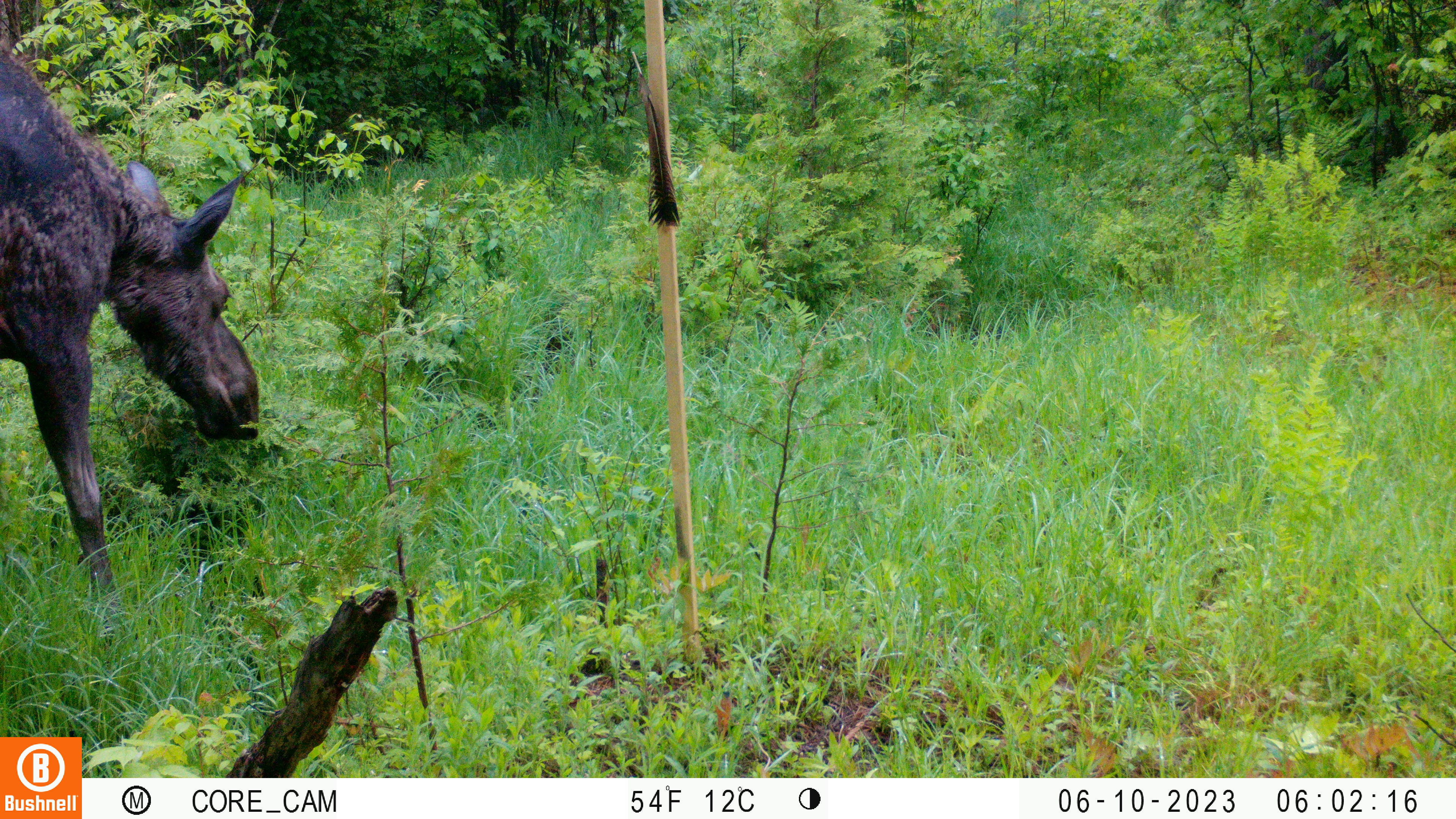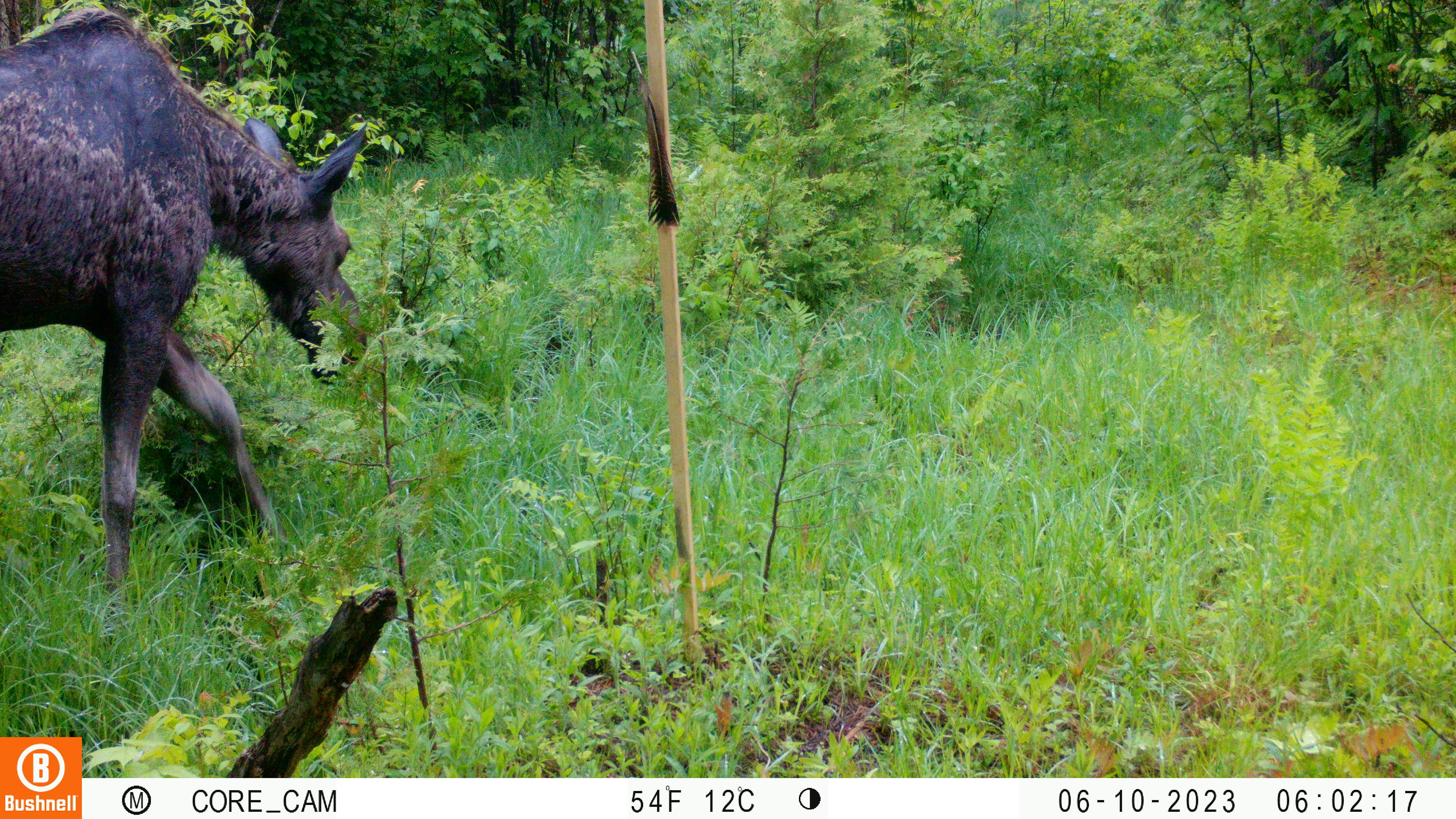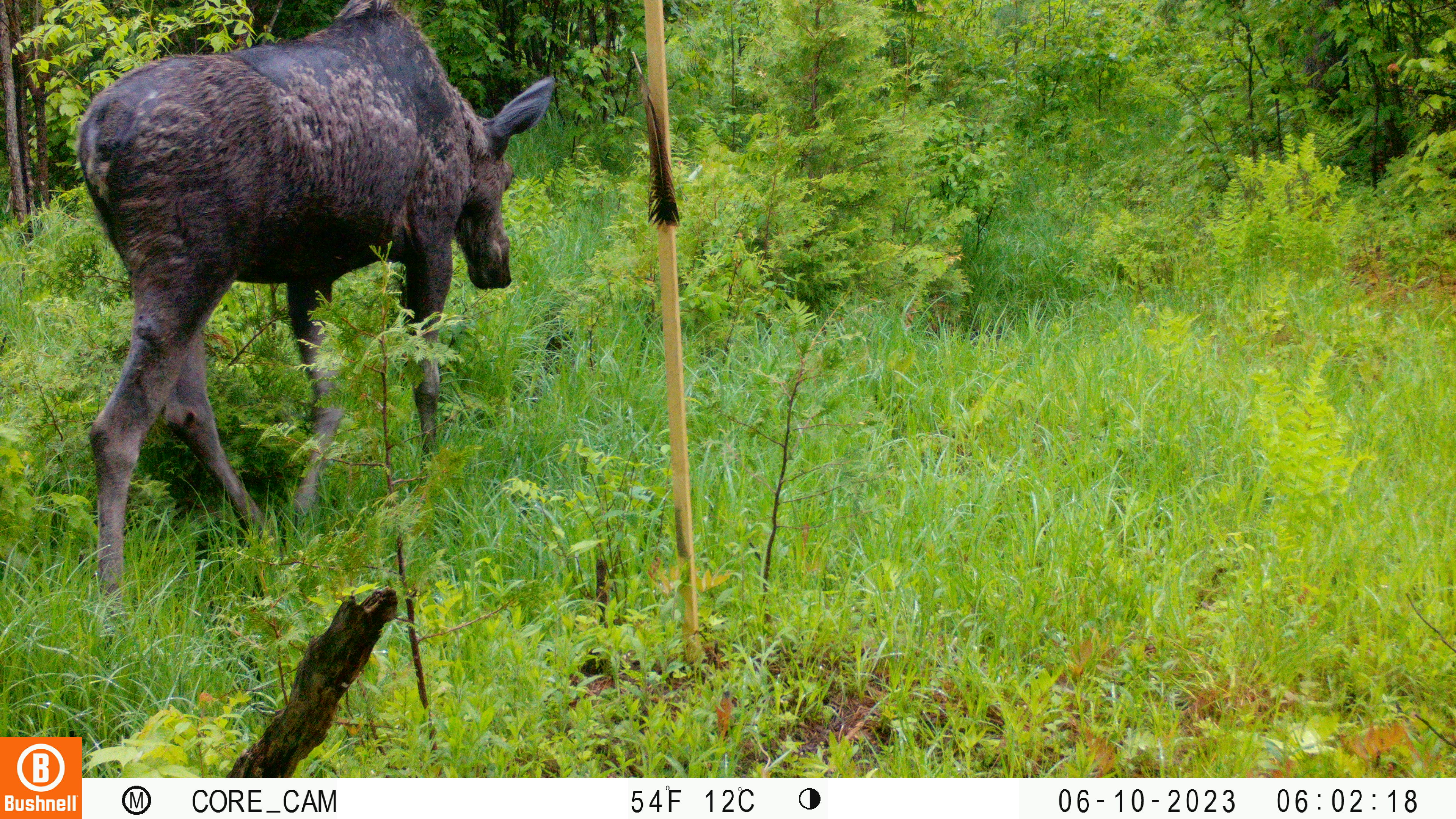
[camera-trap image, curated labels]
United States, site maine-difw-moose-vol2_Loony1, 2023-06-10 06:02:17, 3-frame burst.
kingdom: Animalia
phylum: Chordata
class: Mammalia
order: Artiodactyla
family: Cervidae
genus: Alces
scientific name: Alces alces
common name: moose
Moose (Alces alces).